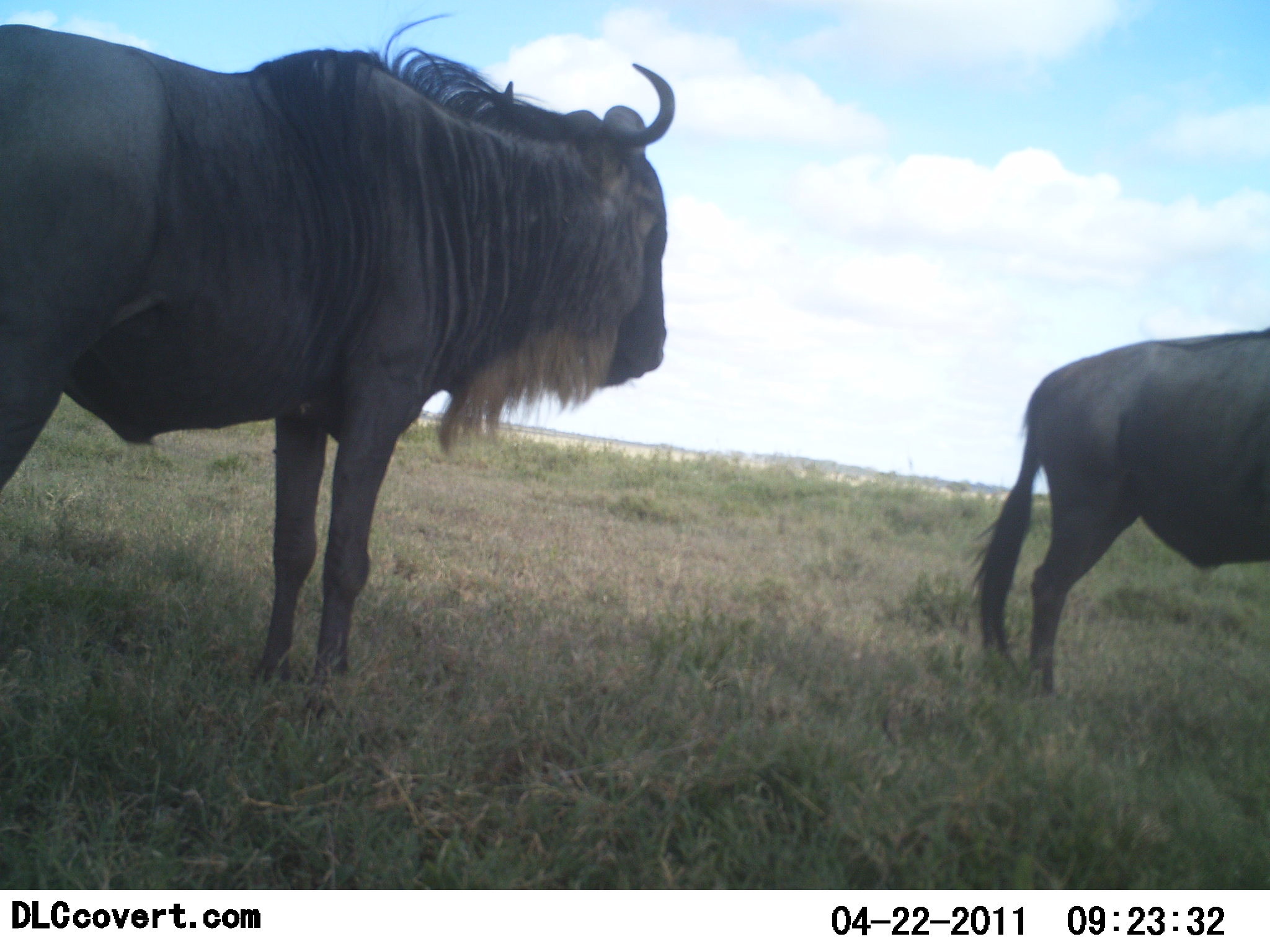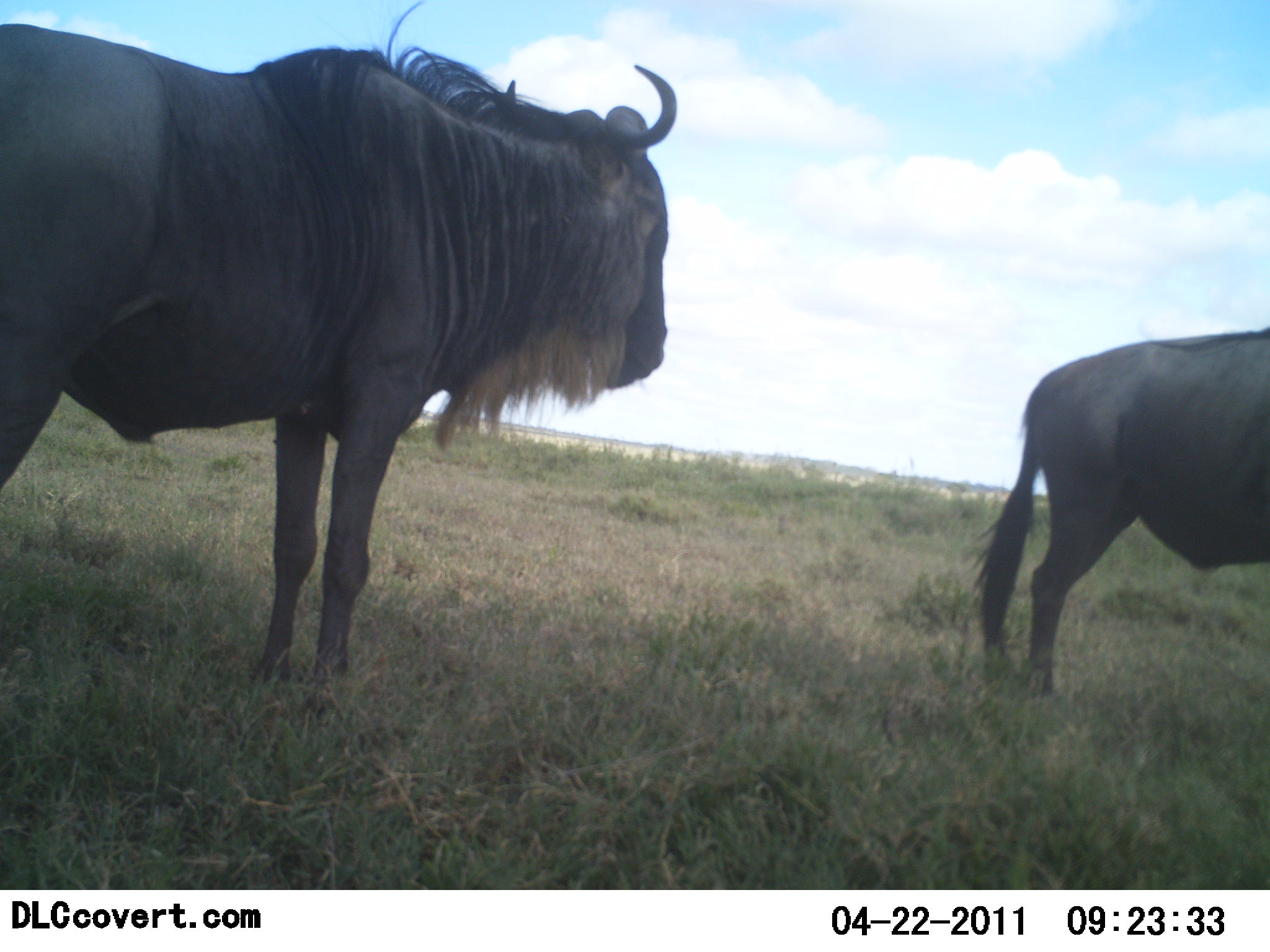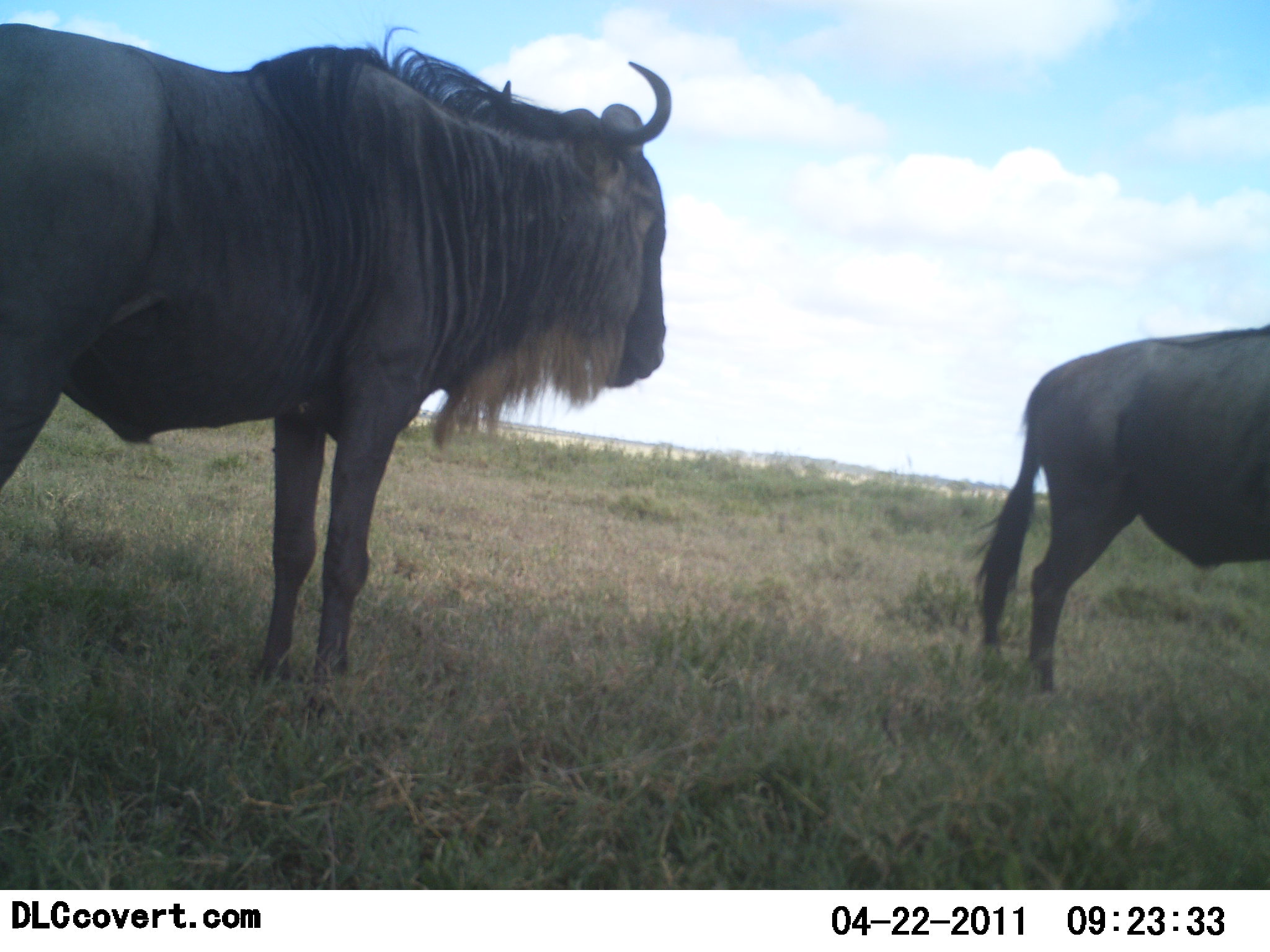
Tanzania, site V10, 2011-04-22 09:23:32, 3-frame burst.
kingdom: Animalia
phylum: Chordata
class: Mammalia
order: Artiodactyla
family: Bovidae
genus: Connochaetes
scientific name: Connochaetes taurinus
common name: blue wildebeest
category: wildebeest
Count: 2.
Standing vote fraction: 100%.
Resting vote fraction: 0%.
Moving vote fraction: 0%.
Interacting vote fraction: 0%.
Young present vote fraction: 0%.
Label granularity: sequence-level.